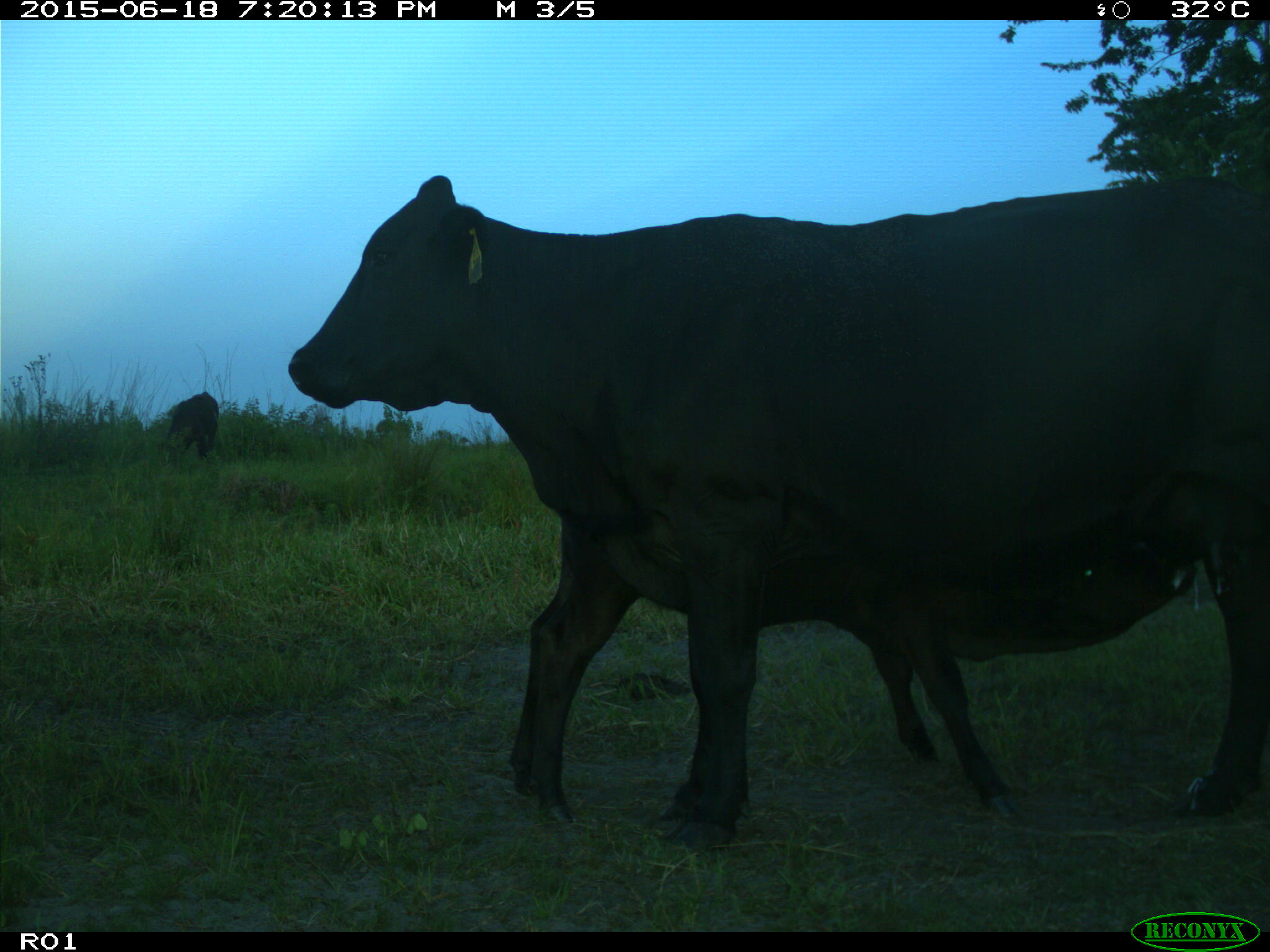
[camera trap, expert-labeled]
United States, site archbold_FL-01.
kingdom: Animalia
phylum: Chordata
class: Mammalia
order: Artiodactyla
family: Bovidae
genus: Bos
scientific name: Bos taurus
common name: domestic cow